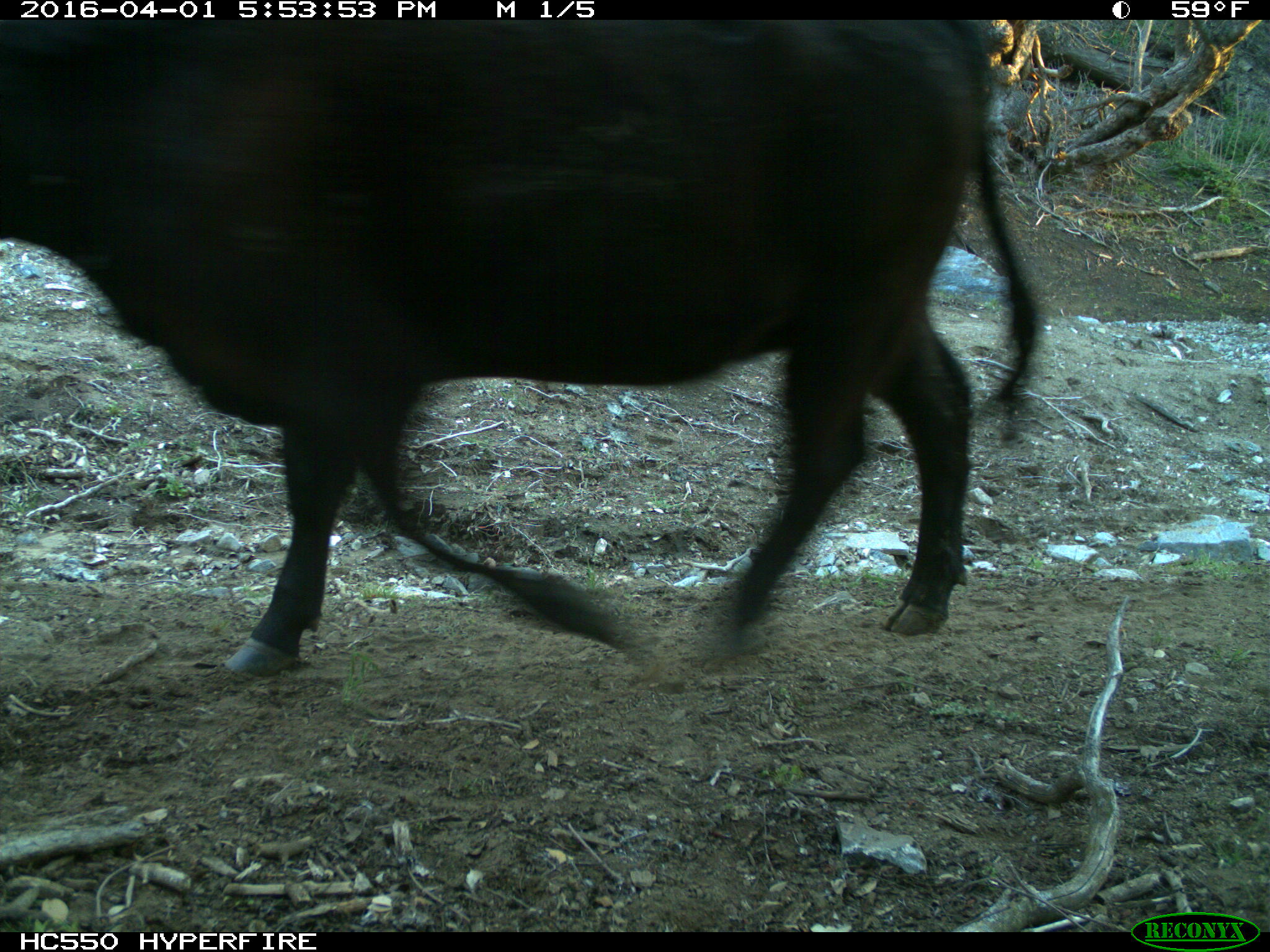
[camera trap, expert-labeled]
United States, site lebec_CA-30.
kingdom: Animalia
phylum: Chordata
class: Mammalia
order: Artiodactyla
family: Bovidae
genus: Bos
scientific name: Bos taurus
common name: domestic cow